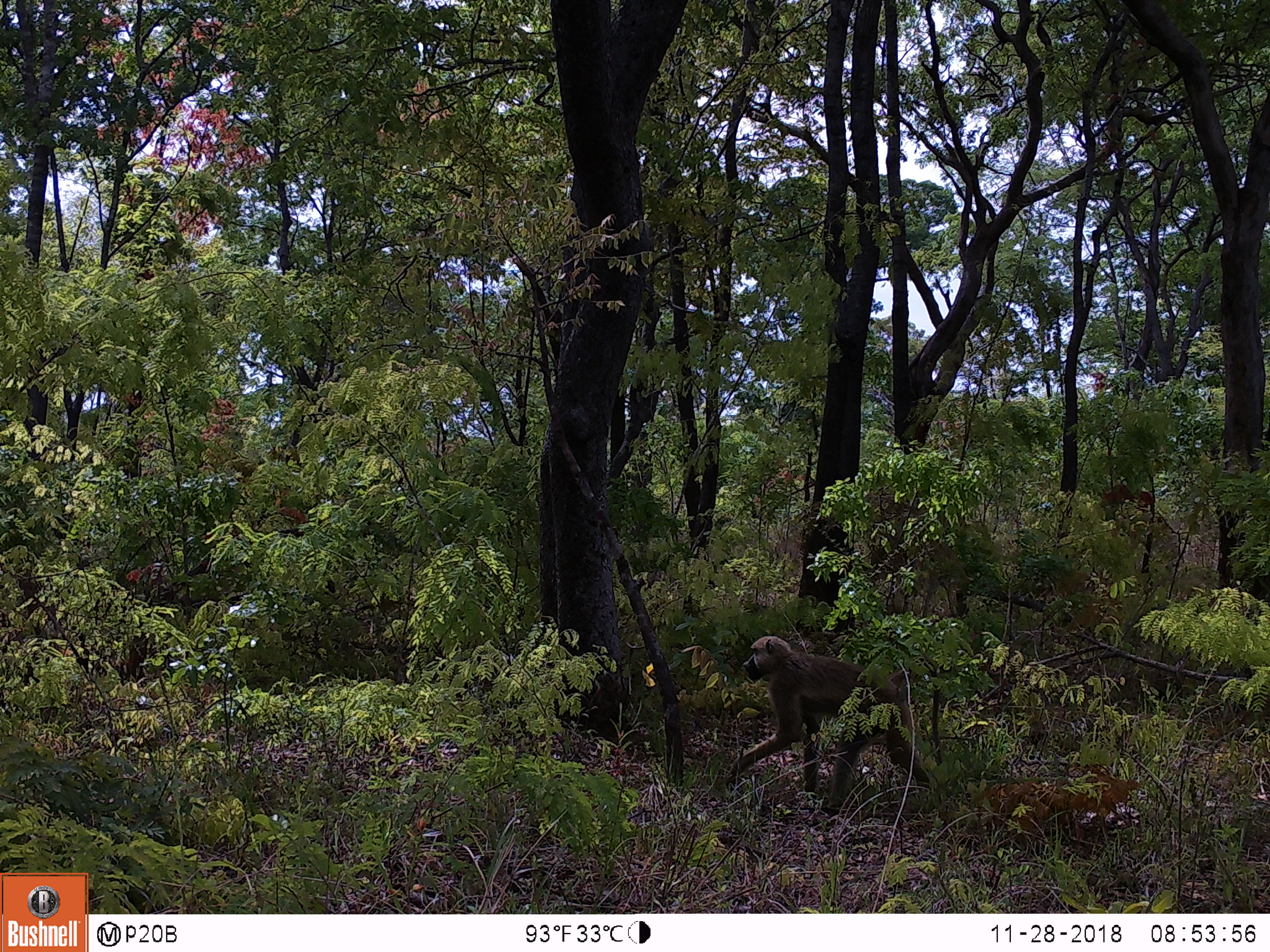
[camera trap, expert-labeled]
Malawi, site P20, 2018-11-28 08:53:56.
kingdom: Animalia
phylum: Chordata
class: Mammalia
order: Primates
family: Cercopithecidae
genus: Papio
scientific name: Papio cynocephalus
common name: yellow baboon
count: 1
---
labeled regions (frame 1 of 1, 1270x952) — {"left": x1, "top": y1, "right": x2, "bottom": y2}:
yellow baboon: {"left": 695, "top": 630, "right": 950, "bottom": 814}